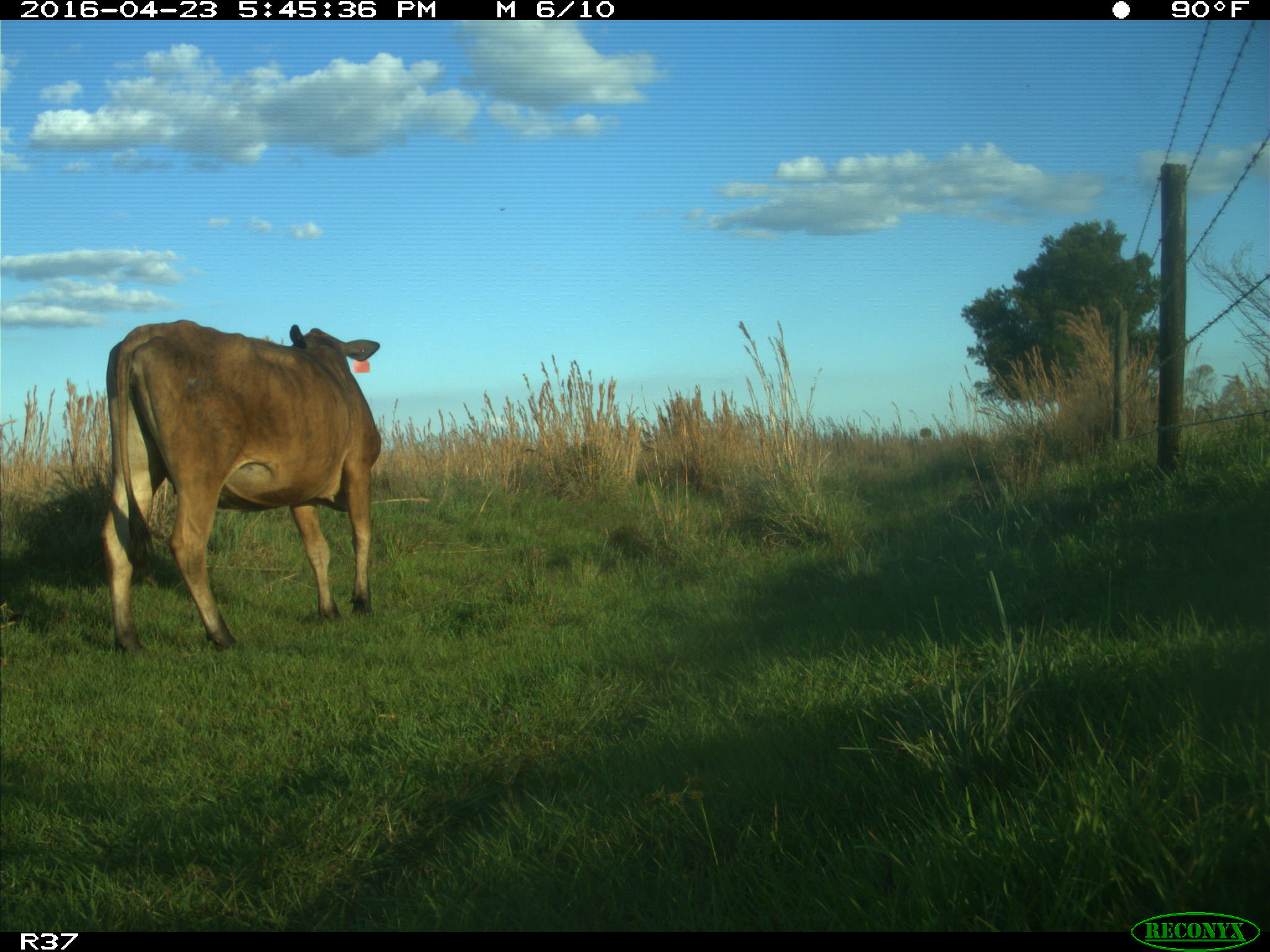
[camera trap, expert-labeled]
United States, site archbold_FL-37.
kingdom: Animalia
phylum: Chordata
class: Mammalia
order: Artiodactyla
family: Bovidae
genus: Bos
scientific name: Bos taurus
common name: domestic cow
Bos taurus (domestic cow).